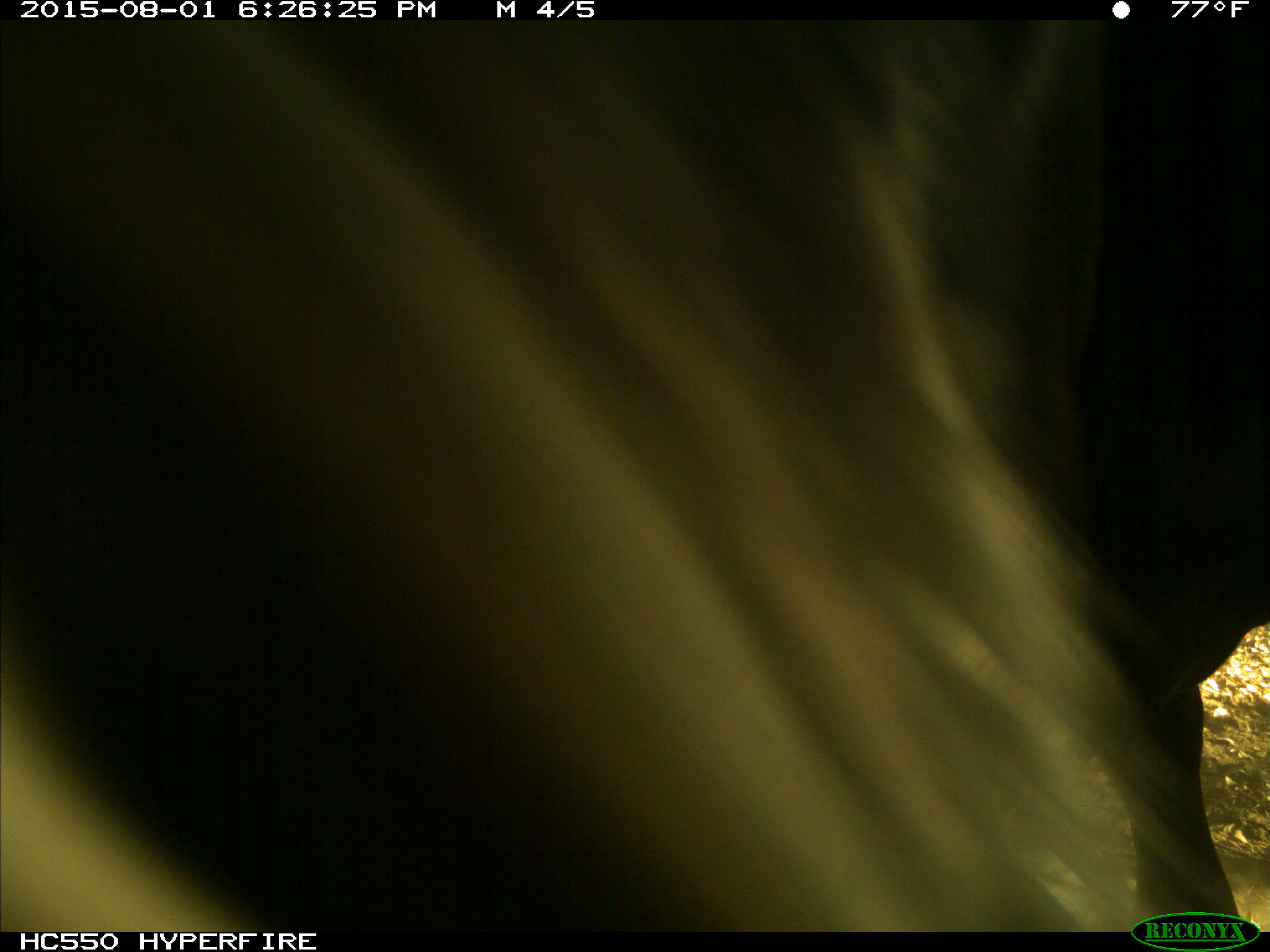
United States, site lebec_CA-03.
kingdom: Animalia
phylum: Chordata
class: Mammalia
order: Artiodactyla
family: Bovidae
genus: Bos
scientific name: Bos taurus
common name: domestic cow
Bos taurus (domestic cow).